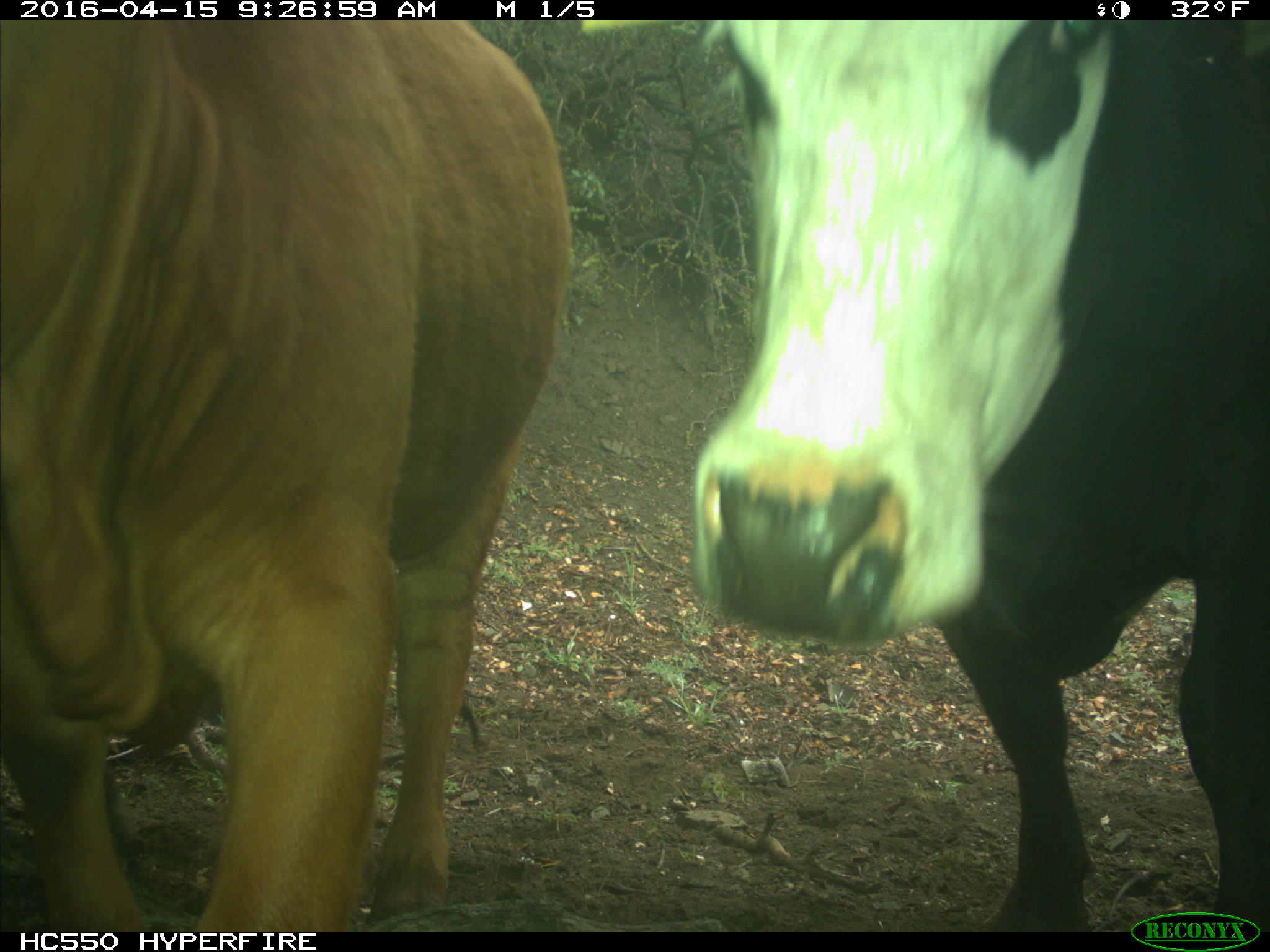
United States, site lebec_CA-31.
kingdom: Animalia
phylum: Chordata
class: Mammalia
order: Artiodactyla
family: Bovidae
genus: Bos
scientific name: Bos taurus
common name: domestic cow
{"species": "Bos taurus (domestic cow)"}